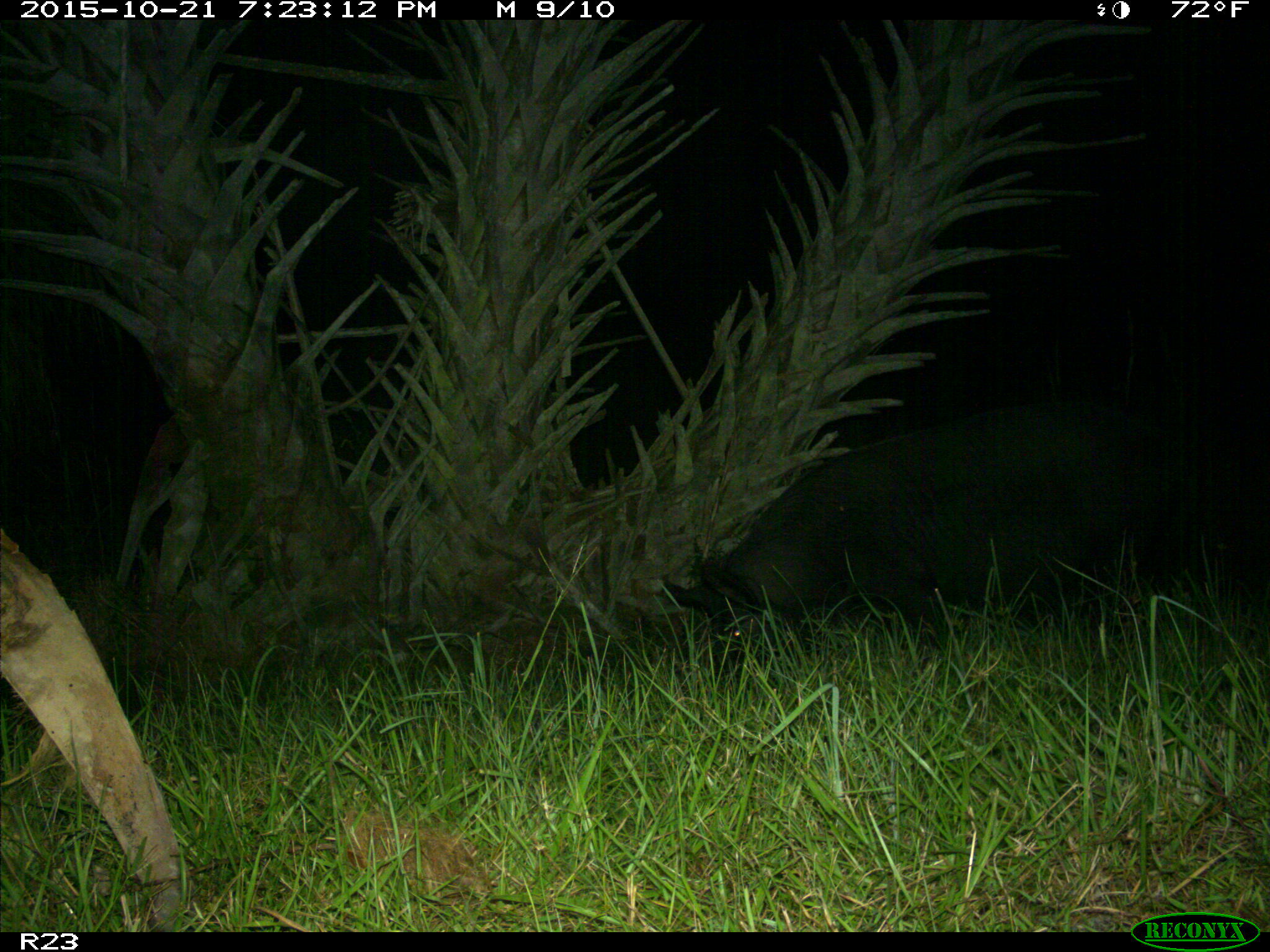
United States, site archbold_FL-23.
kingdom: Animalia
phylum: Chordata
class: Mammalia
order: Artiodactyla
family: Suidae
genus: Sus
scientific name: Sus scrofa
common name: wild boar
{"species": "Sus scrofa (wild boar)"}